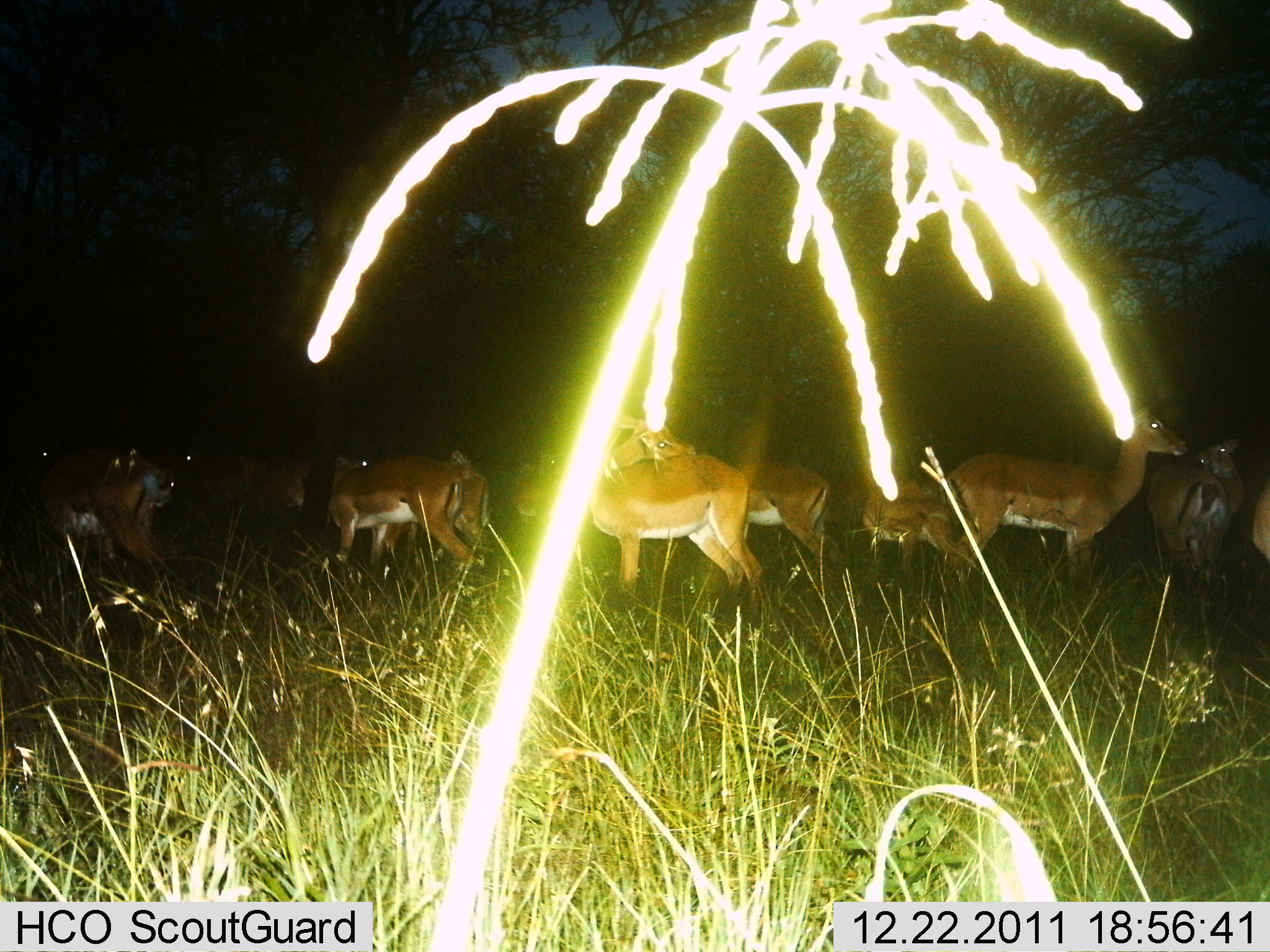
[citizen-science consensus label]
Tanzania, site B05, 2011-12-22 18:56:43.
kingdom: Animalia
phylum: Chordata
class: Mammalia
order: Artiodactyla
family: Bovidae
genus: Aepyceros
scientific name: Aepyceros melampus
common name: impala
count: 11-50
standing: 100%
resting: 0%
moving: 9%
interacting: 9%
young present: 0%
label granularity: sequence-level